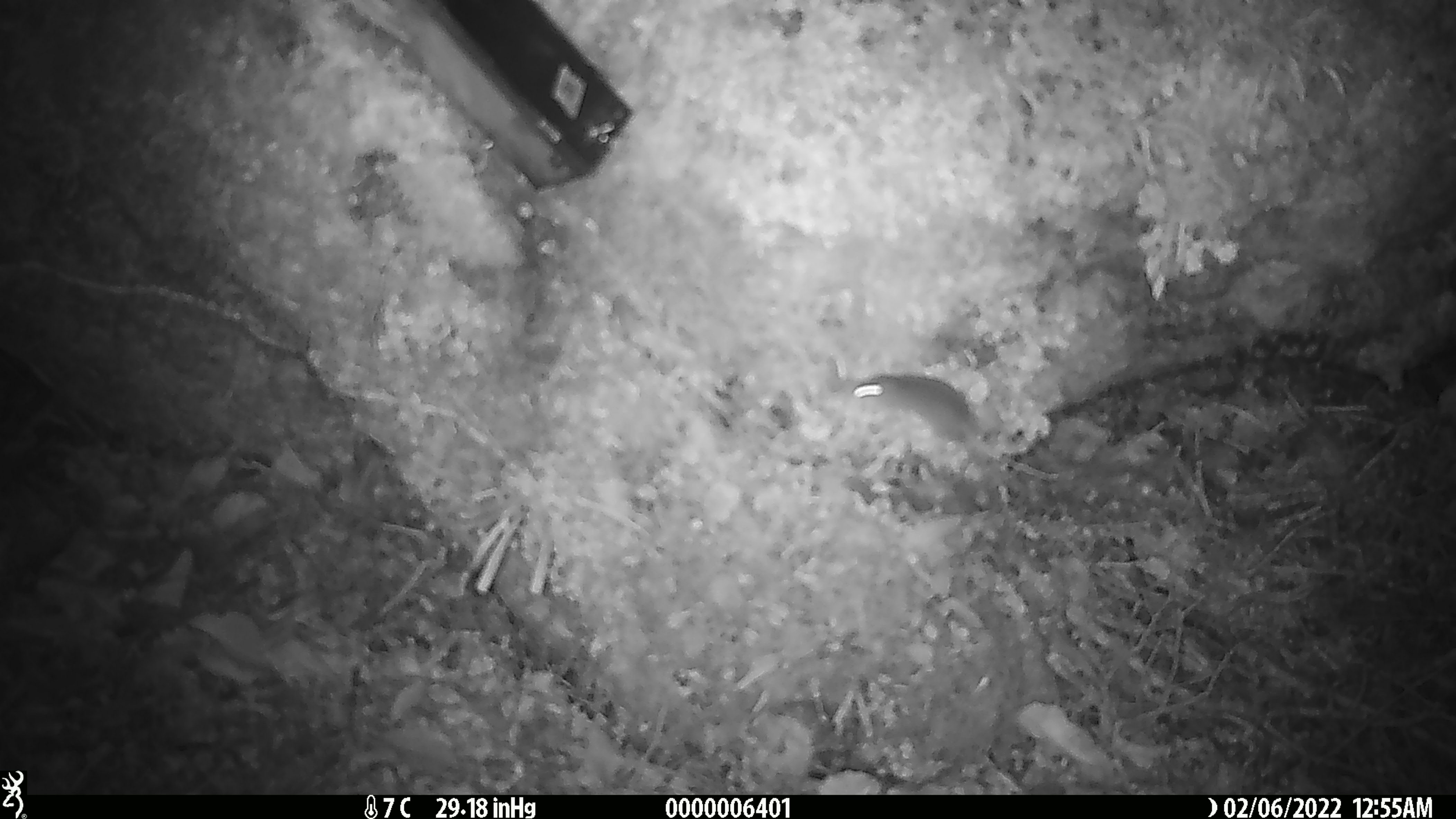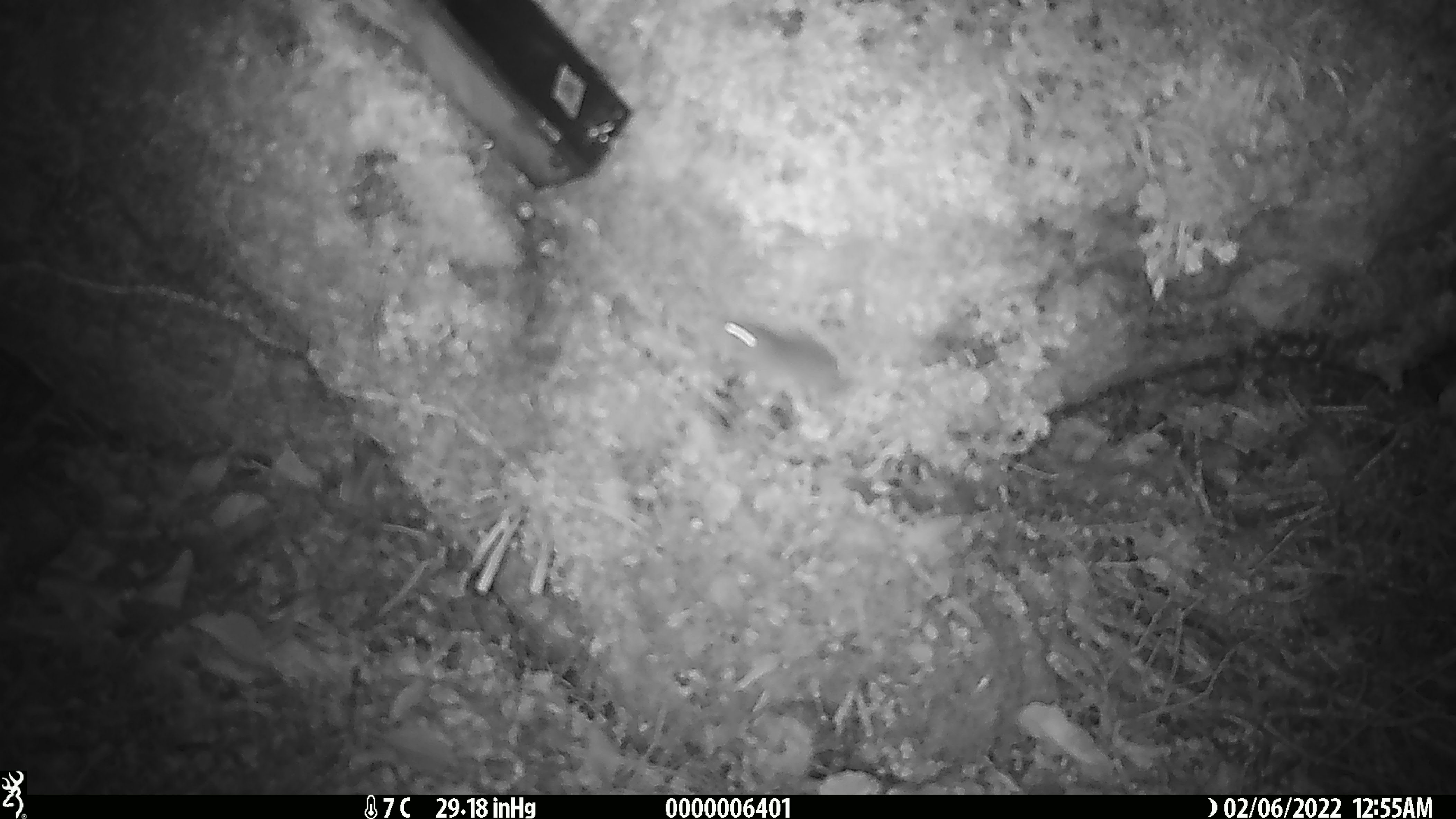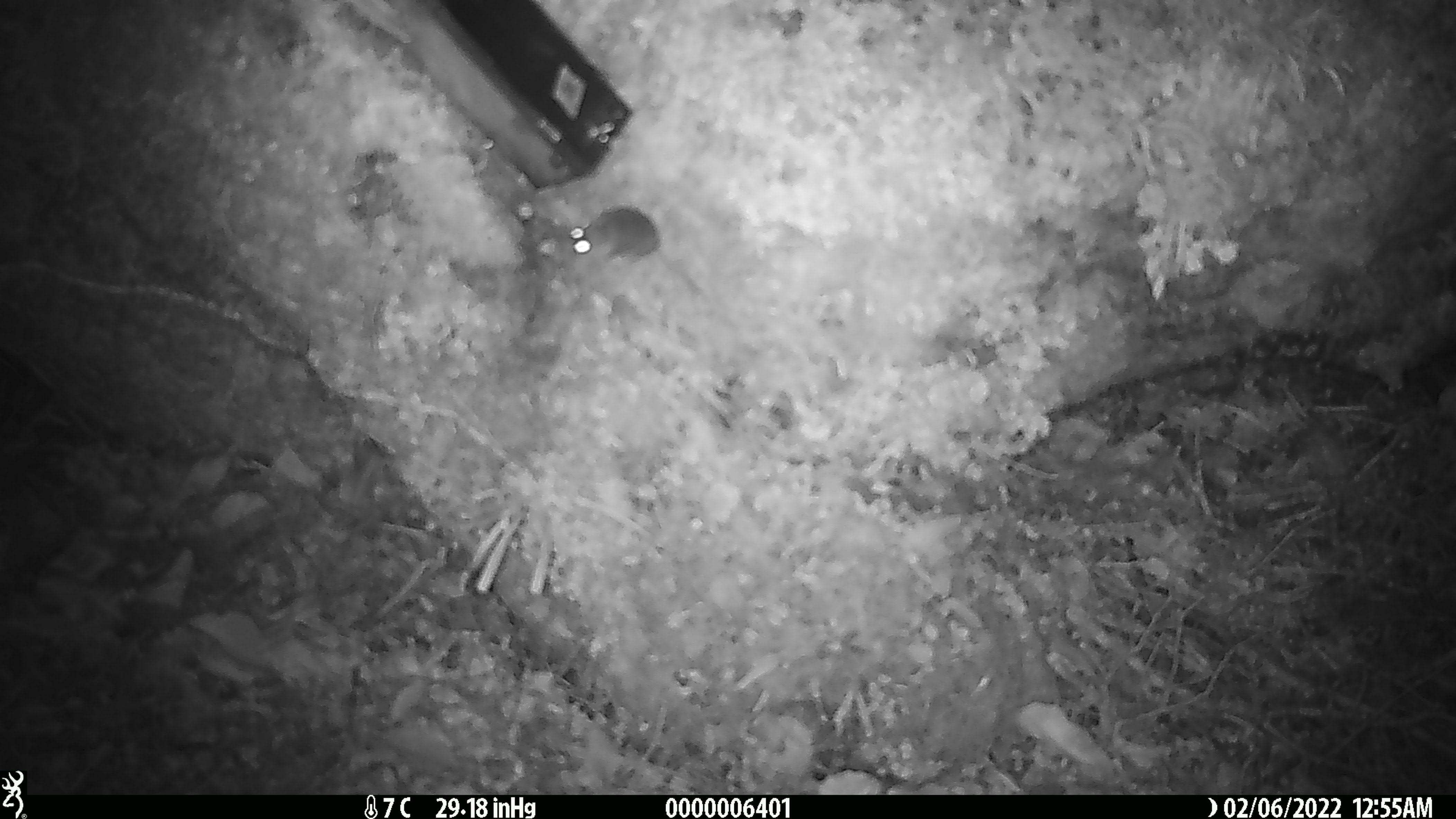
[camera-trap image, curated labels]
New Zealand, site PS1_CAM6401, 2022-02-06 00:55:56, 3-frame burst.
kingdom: Animalia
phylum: Chordata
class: Mammalia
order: Rodentia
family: Muridae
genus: Mus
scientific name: Mus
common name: mouse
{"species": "mouse (Mus)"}